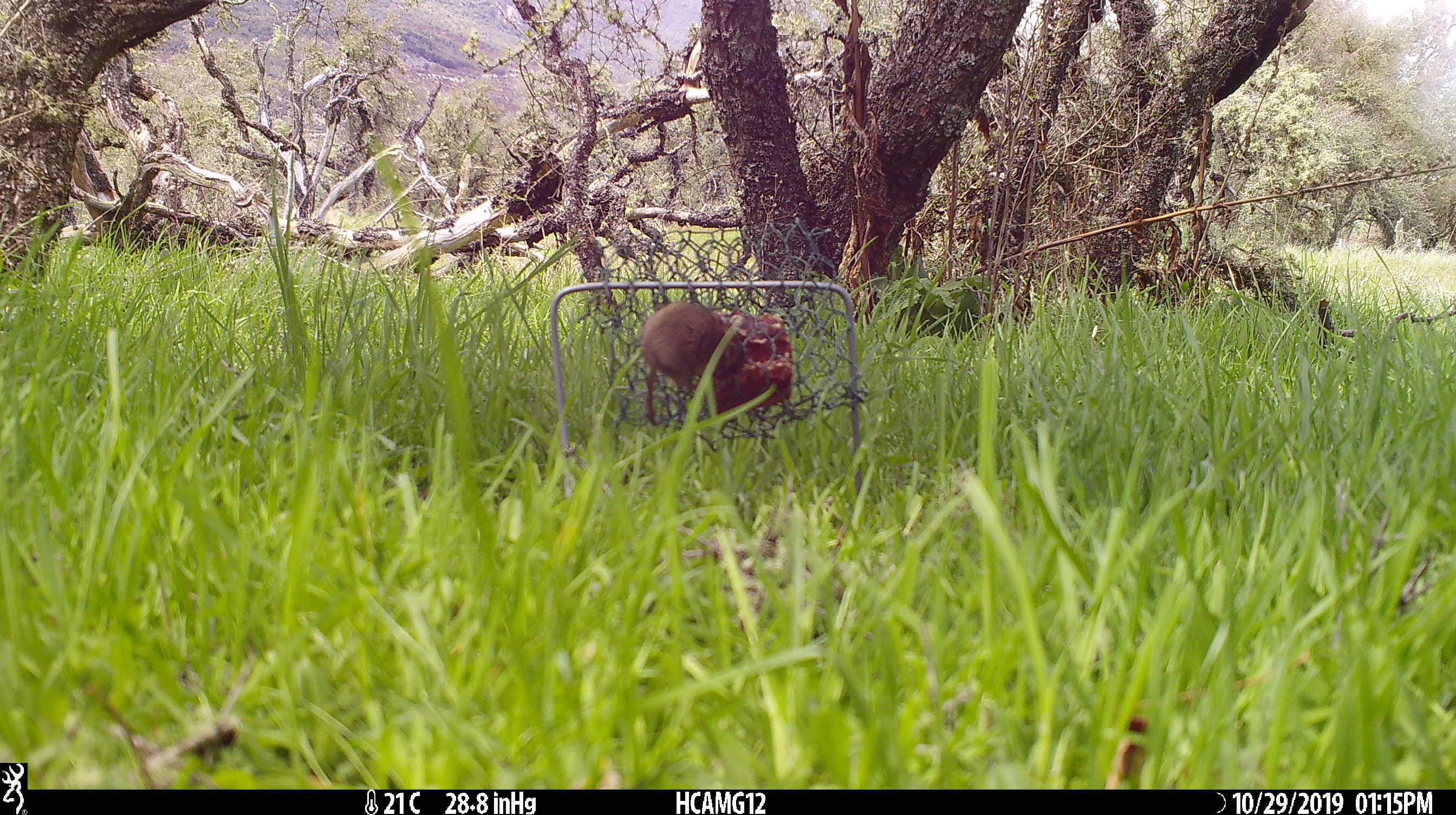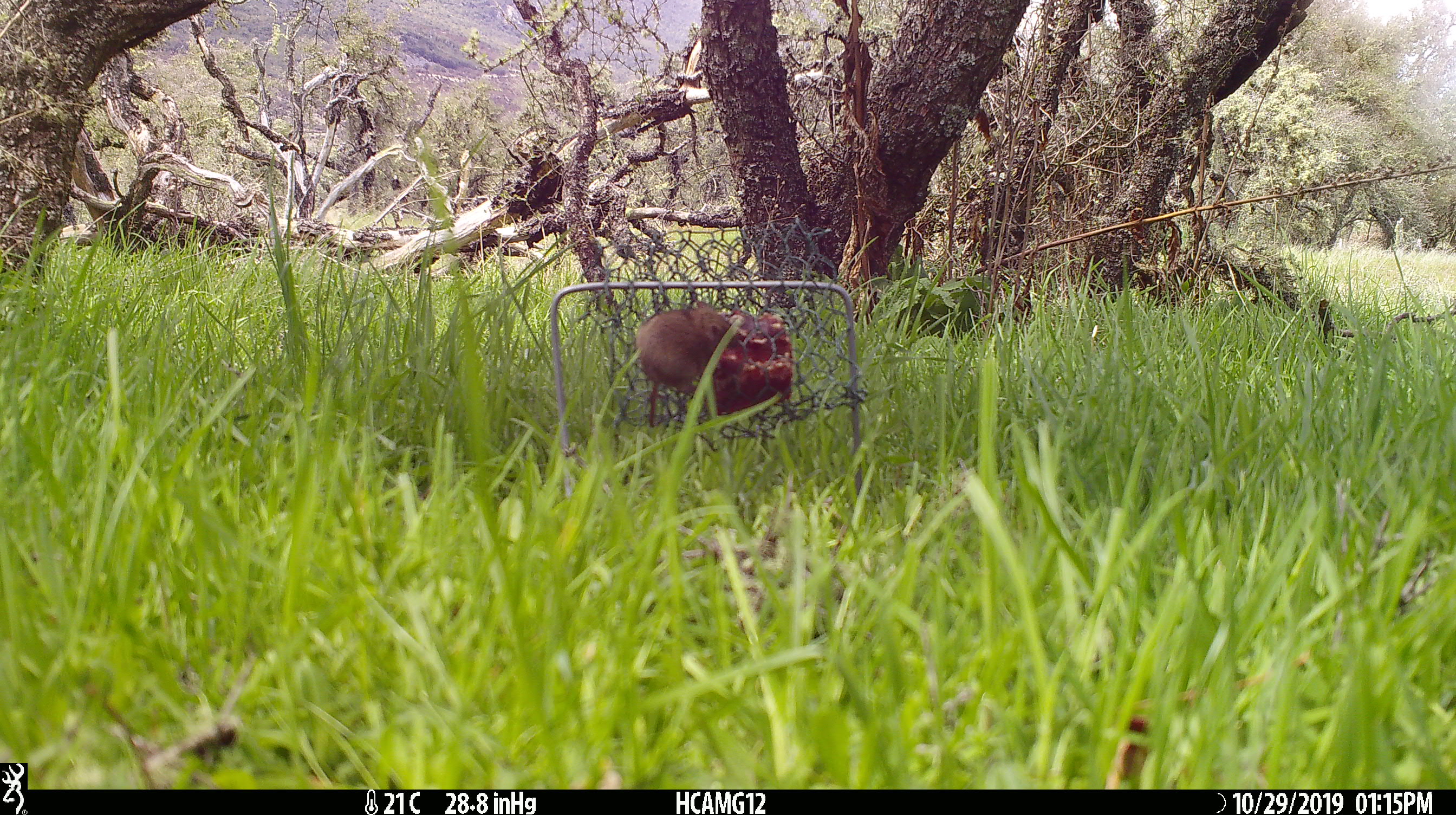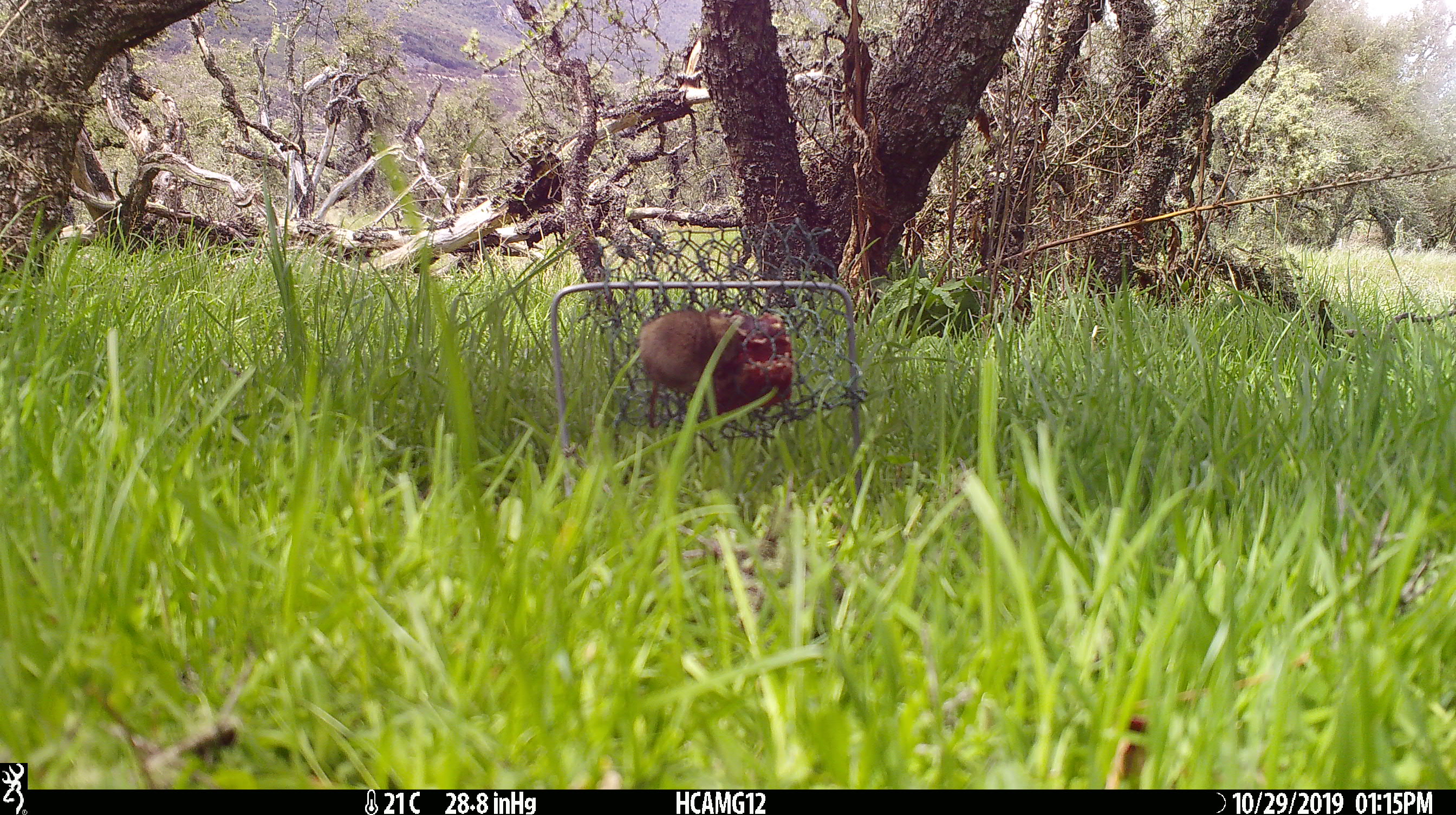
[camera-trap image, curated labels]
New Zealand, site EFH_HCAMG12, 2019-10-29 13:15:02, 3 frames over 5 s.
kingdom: Animalia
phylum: Chordata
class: Mammalia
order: Rodentia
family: Muridae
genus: Mus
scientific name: Mus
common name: mouse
Mouse (Mus).